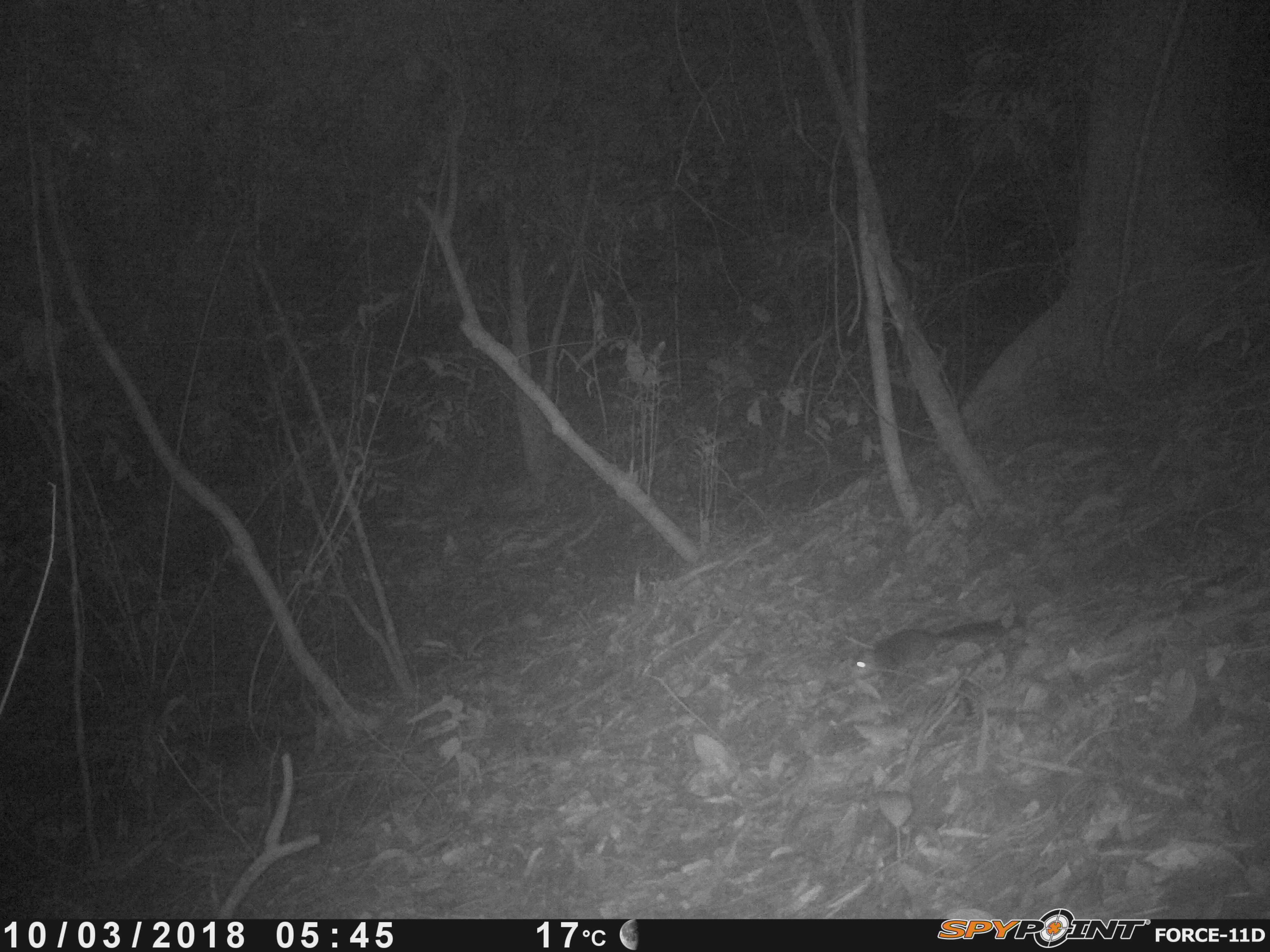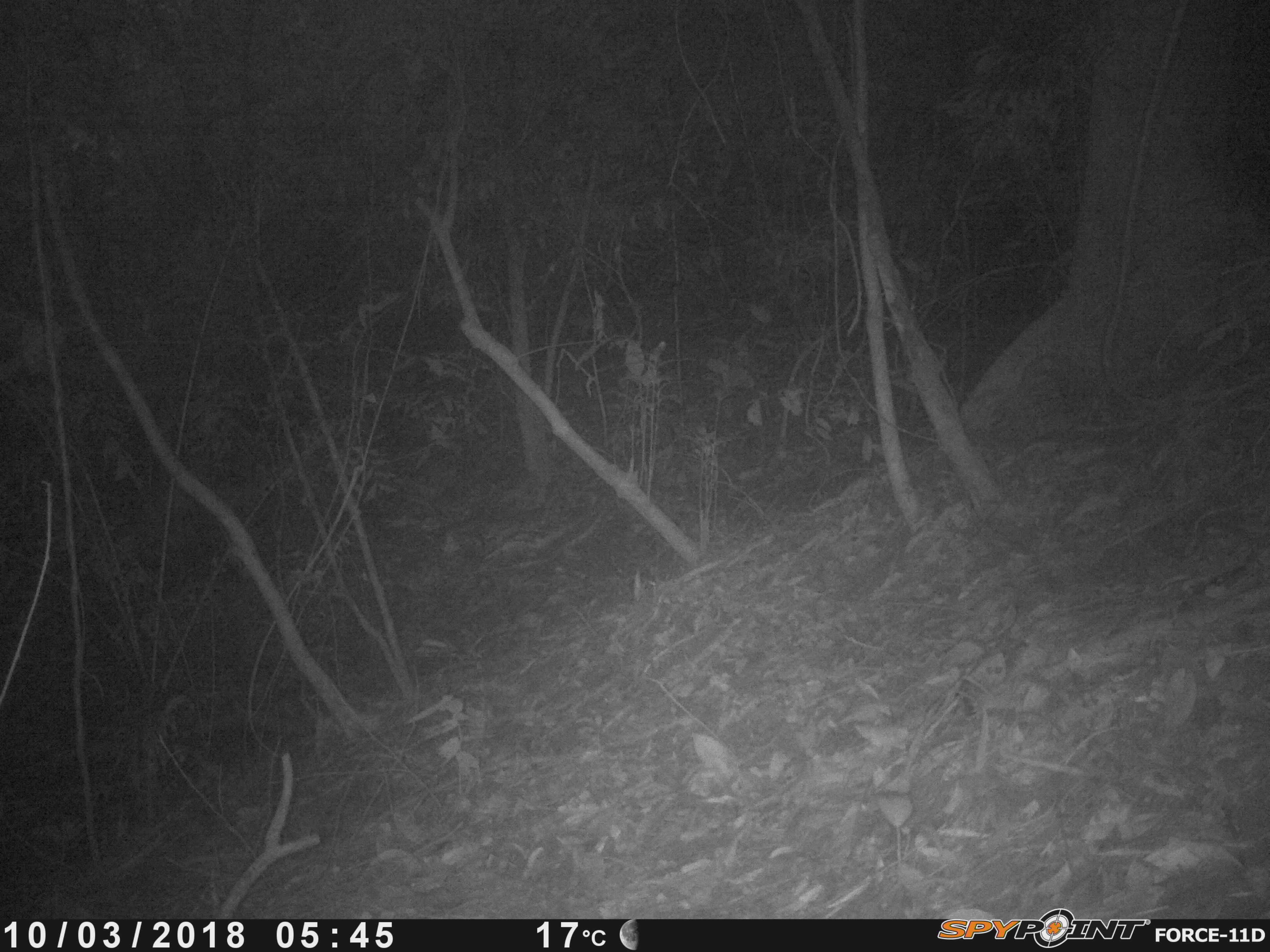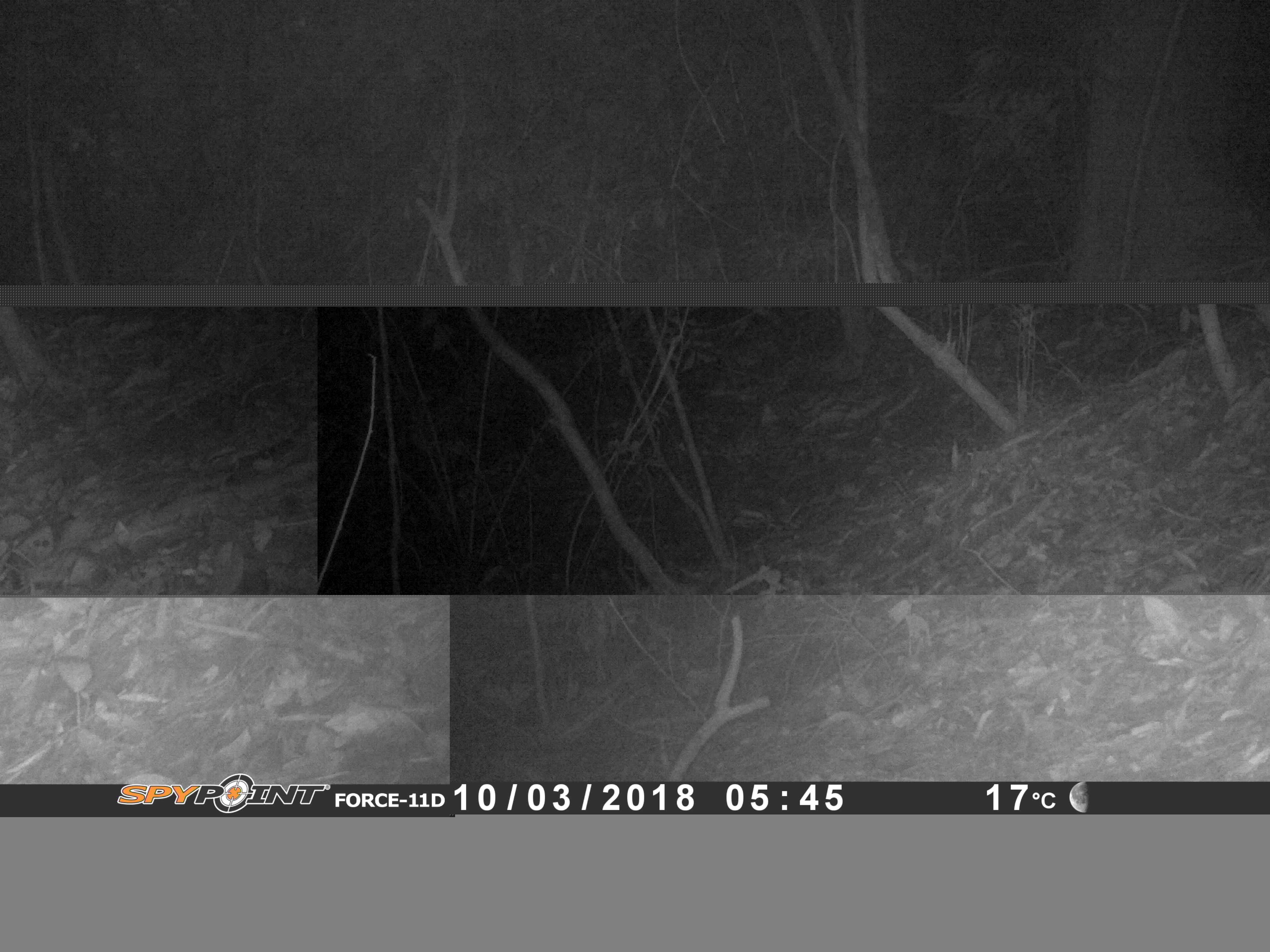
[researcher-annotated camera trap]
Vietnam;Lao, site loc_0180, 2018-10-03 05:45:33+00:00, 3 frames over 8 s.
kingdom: Animalia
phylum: Chordata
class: Mammalia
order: Rodentia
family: Sciuridae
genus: Sciurus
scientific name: Sciurus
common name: squirrel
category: unidentified squirrel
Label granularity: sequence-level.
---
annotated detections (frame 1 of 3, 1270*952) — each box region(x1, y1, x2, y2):
unidentified squirrel: region(839, 612, 1025, 683)